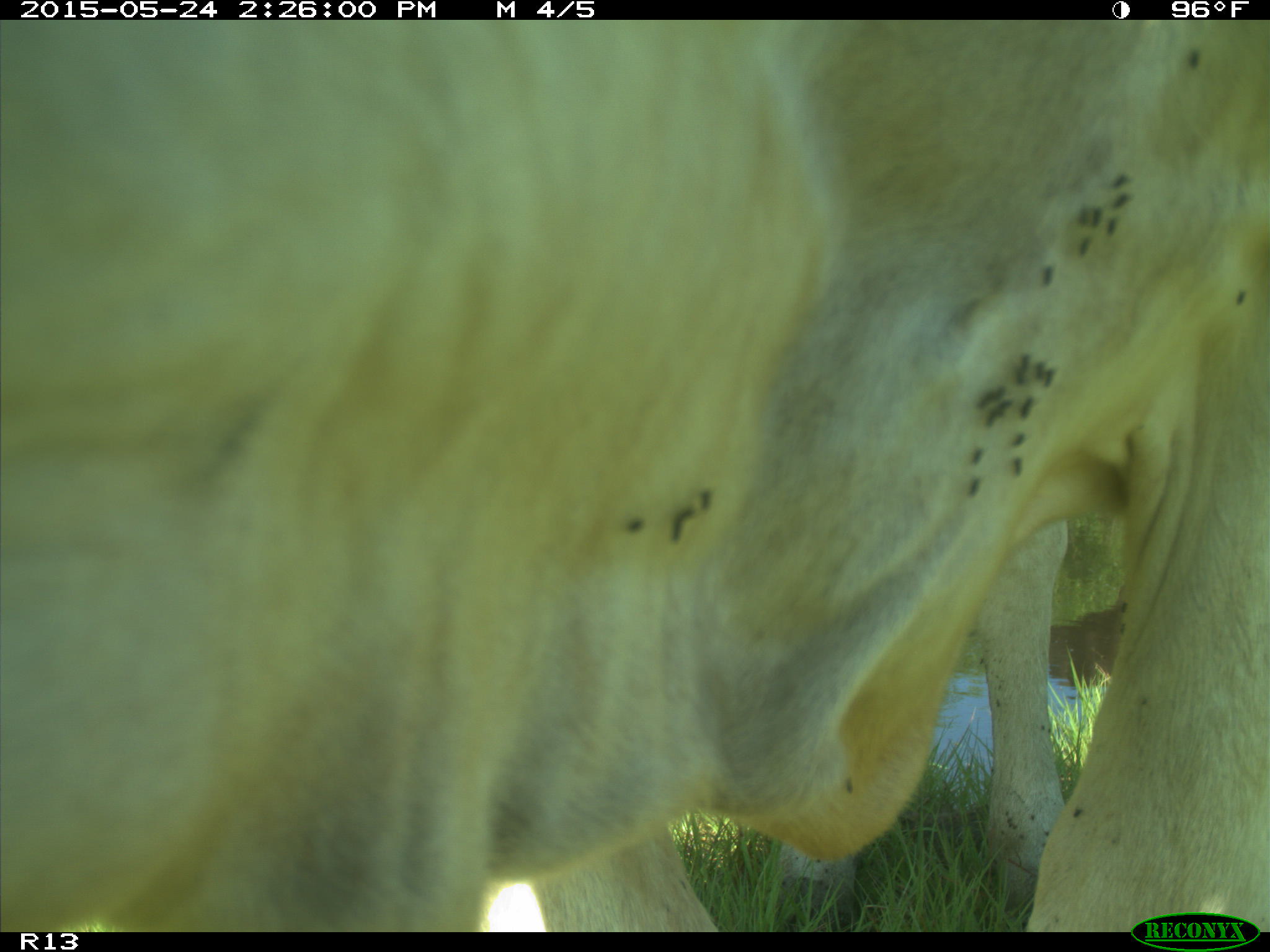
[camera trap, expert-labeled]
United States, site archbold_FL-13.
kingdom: Animalia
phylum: Chordata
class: Mammalia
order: Artiodactyla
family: Bovidae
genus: Bos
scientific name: Bos taurus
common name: domestic cow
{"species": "Bos taurus (domestic cow)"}